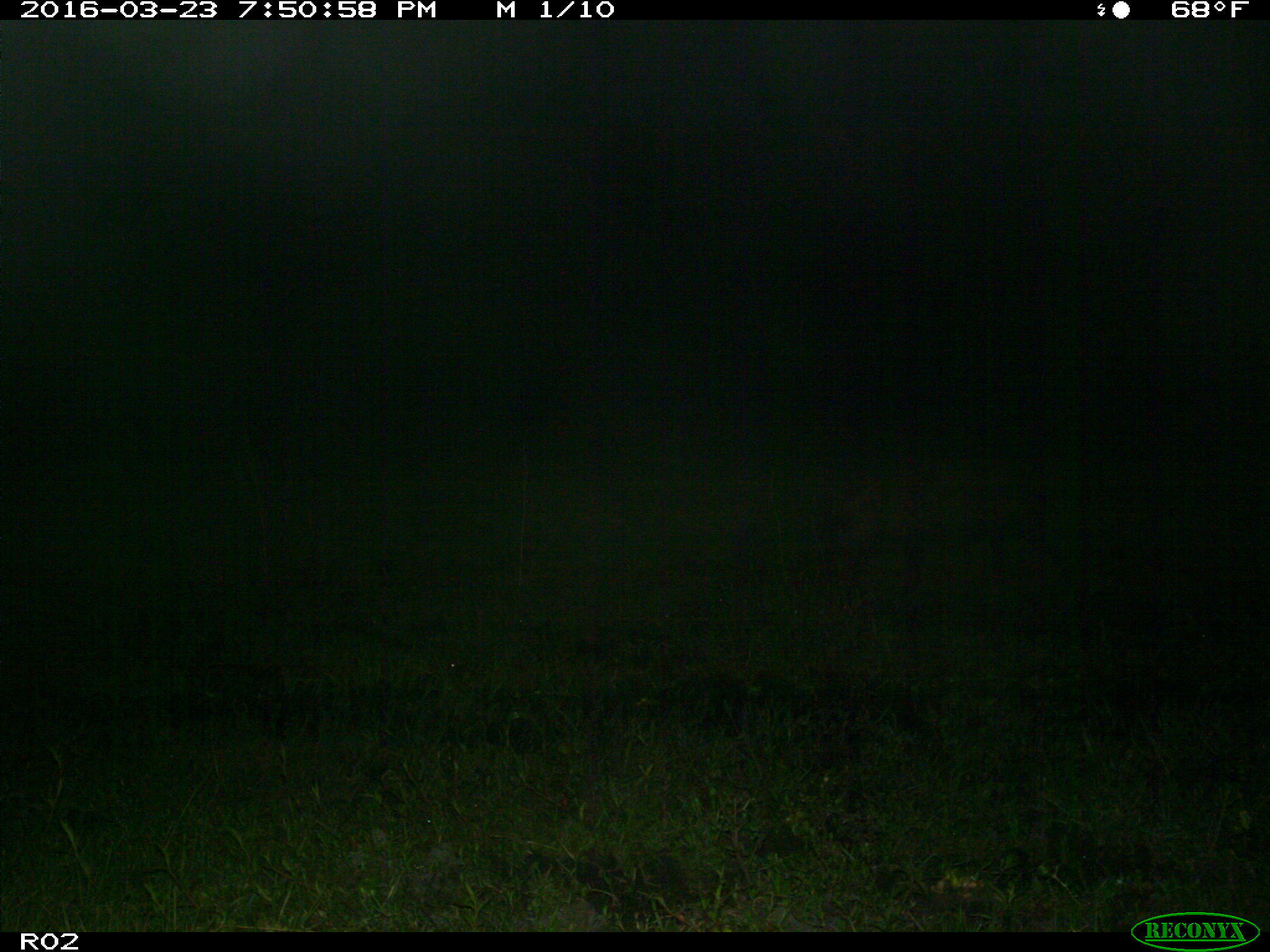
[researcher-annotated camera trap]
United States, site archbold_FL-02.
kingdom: Animalia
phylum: Chordata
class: Mammalia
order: Artiodactyla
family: Suidae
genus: Sus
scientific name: Sus scrofa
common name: wild boar